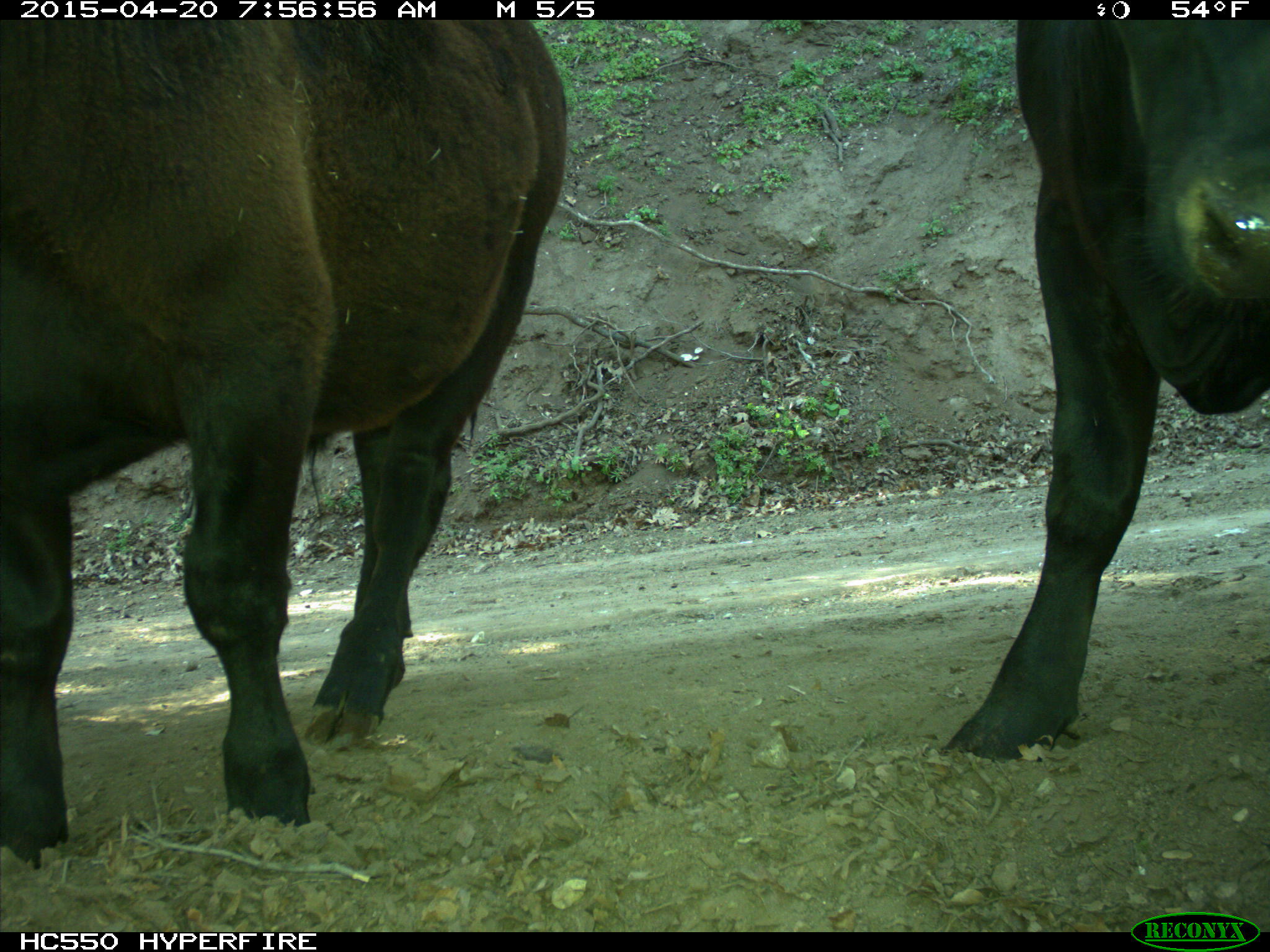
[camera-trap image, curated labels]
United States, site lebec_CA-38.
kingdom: Animalia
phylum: Chordata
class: Mammalia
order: Artiodactyla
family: Bovidae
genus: Bos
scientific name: Bos taurus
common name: domestic cow